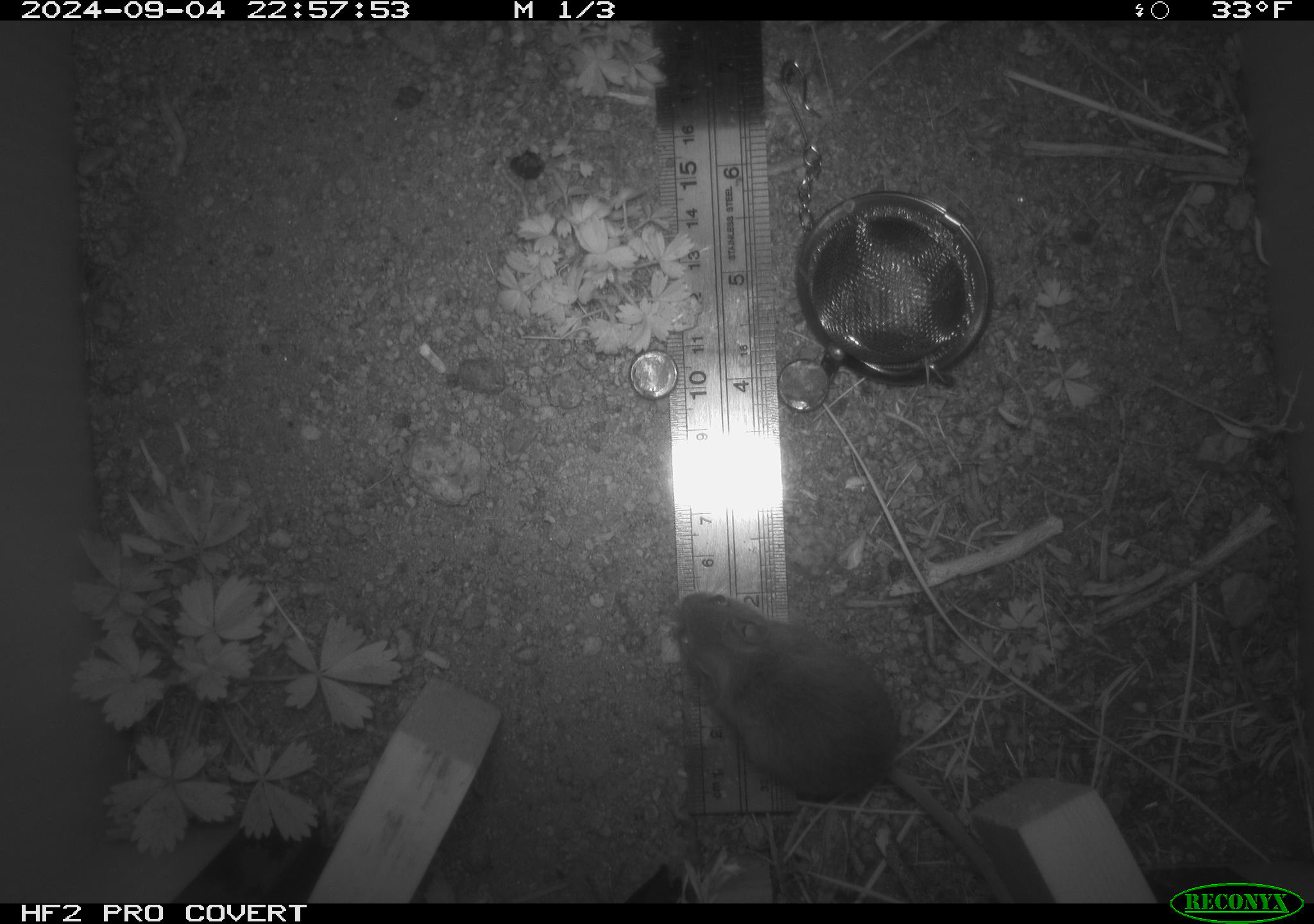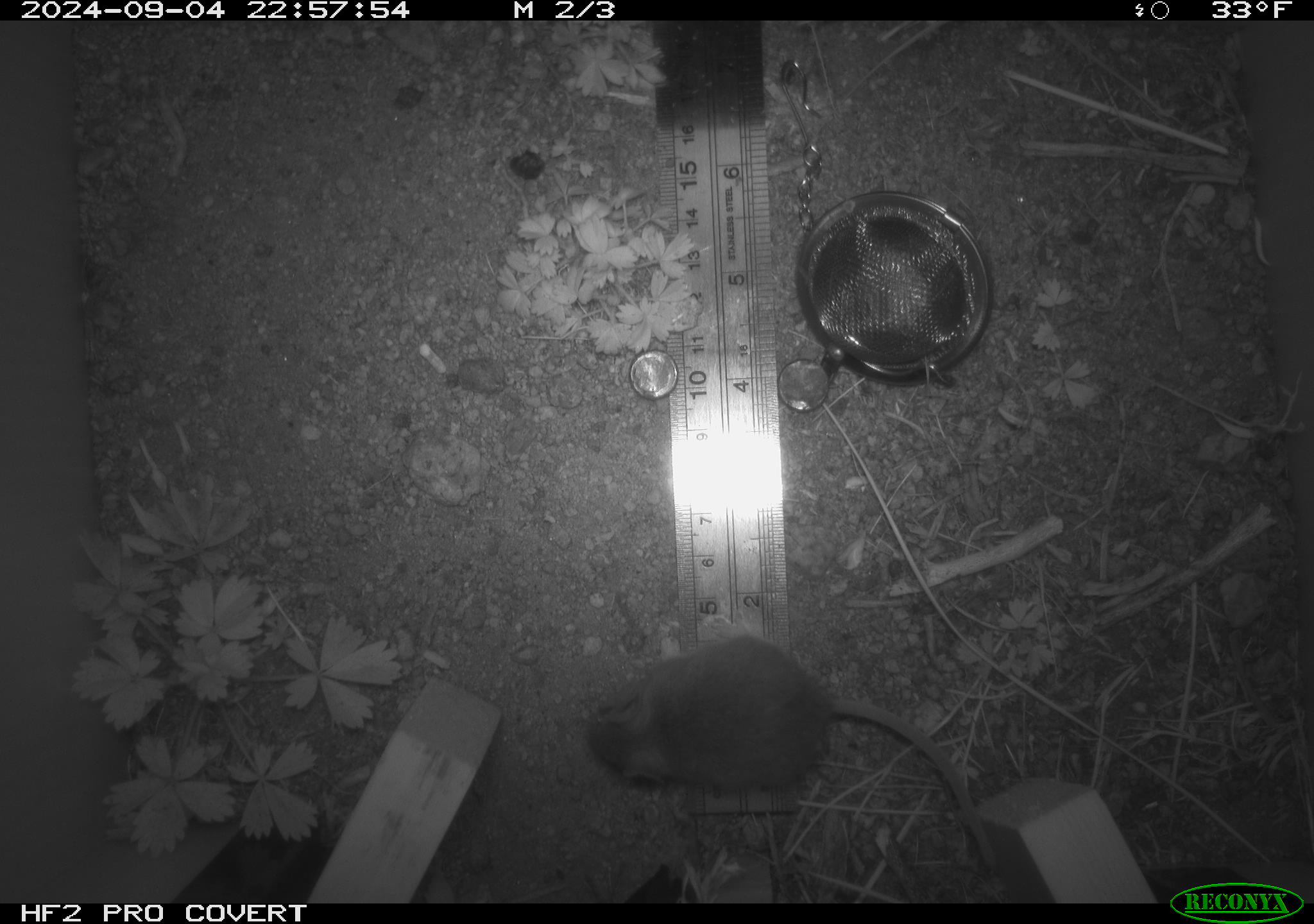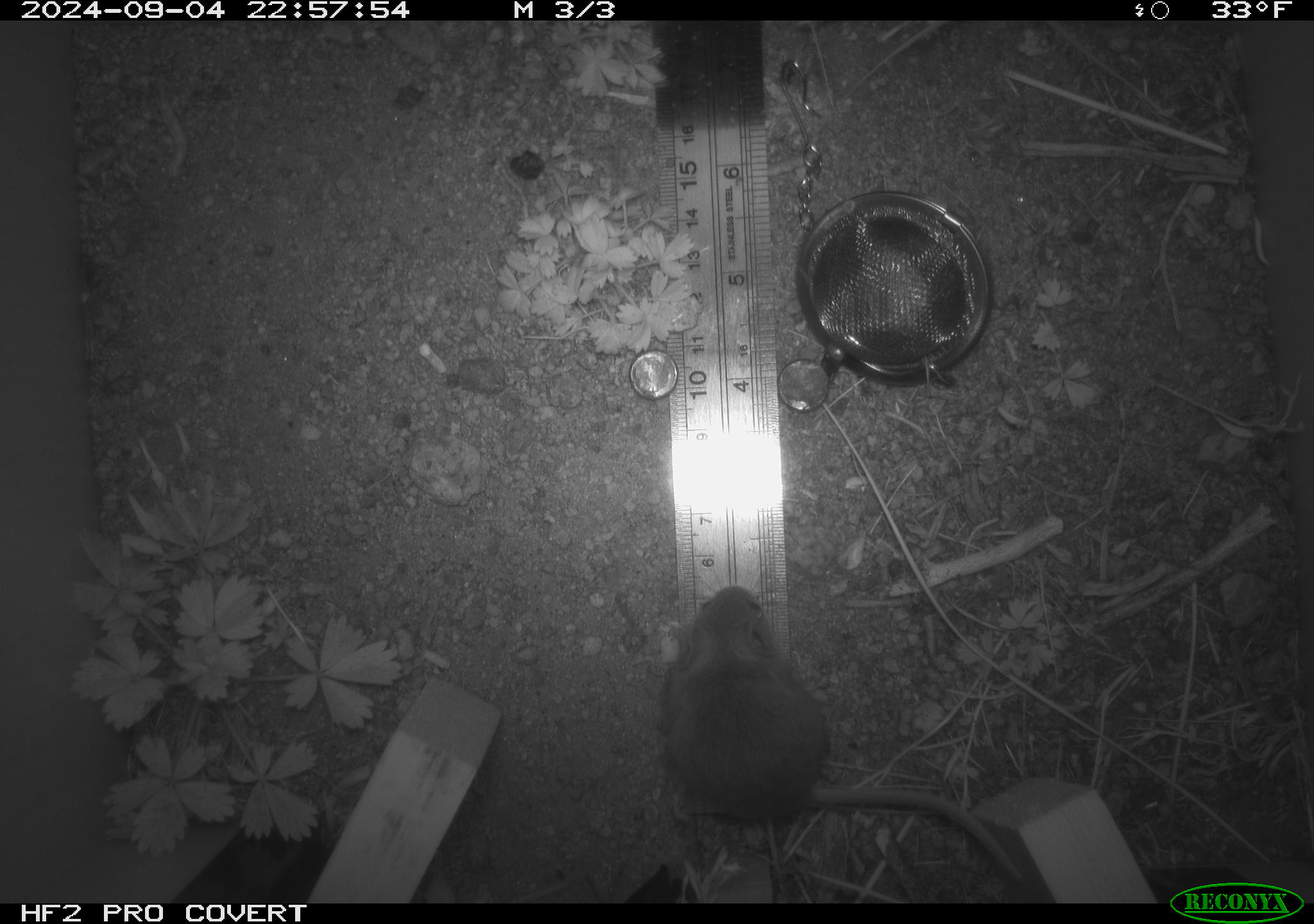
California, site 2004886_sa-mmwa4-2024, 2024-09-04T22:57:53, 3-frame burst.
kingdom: Animalia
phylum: Chordata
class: Mammalia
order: Rodentia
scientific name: Rodentia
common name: mouse species